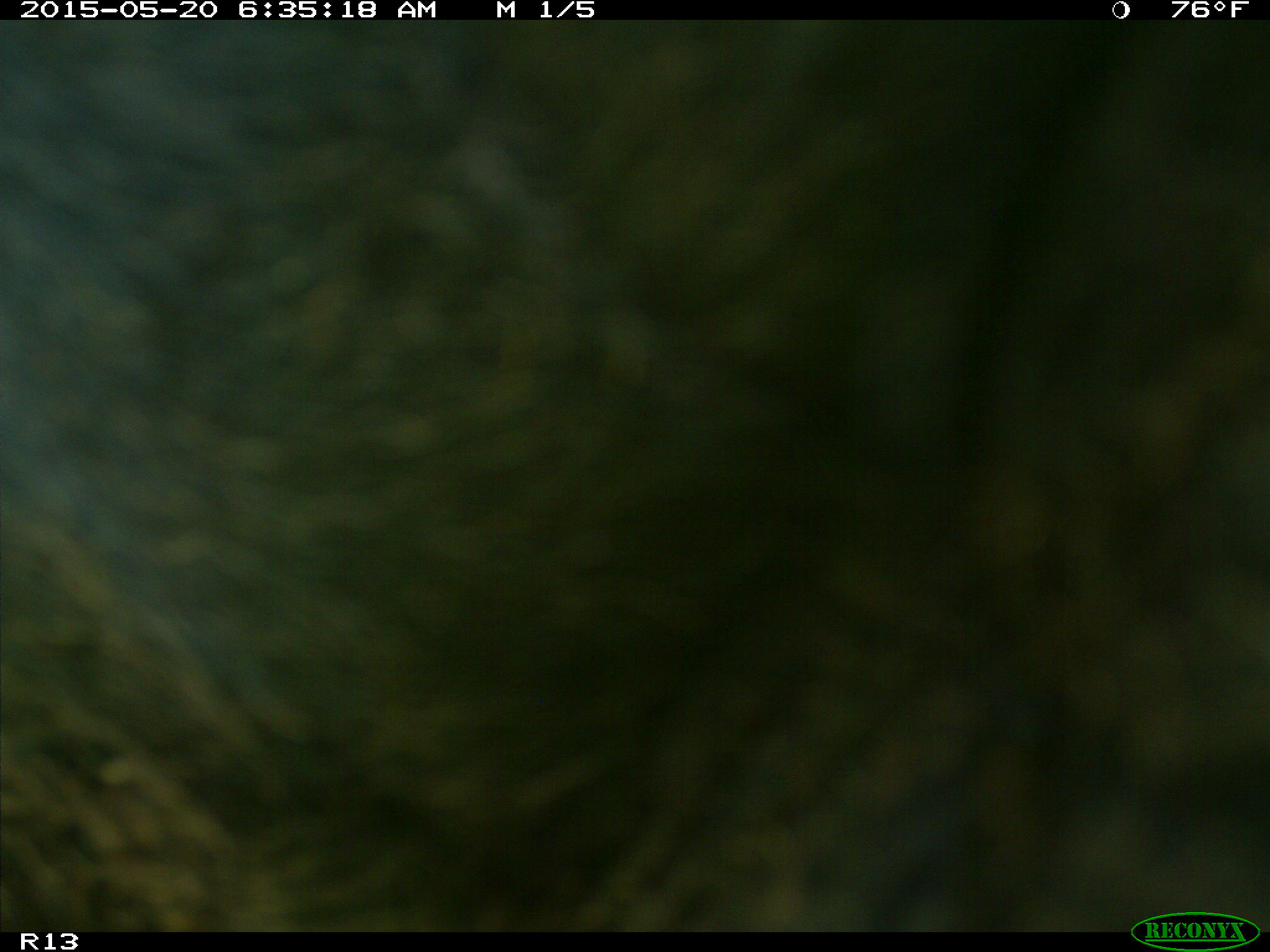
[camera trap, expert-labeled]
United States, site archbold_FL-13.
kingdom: Animalia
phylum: Chordata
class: Mammalia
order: Artiodactyla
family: Bovidae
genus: Bos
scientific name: Bos taurus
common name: domestic cow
Bos taurus (domestic cow).